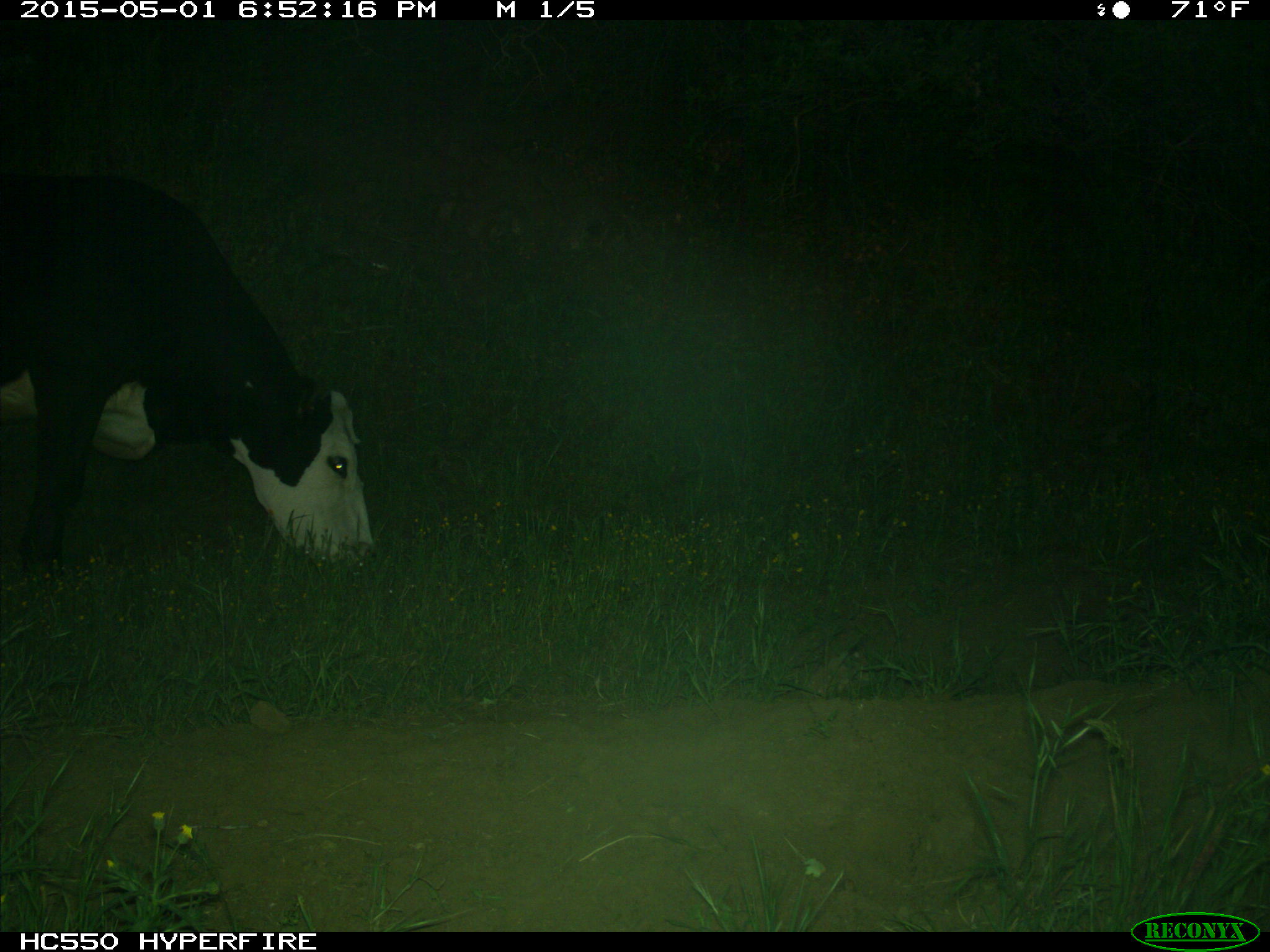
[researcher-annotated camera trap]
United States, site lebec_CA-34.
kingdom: Animalia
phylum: Chordata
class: Mammalia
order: Artiodactyla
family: Bovidae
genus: Bos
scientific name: Bos taurus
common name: domestic cow